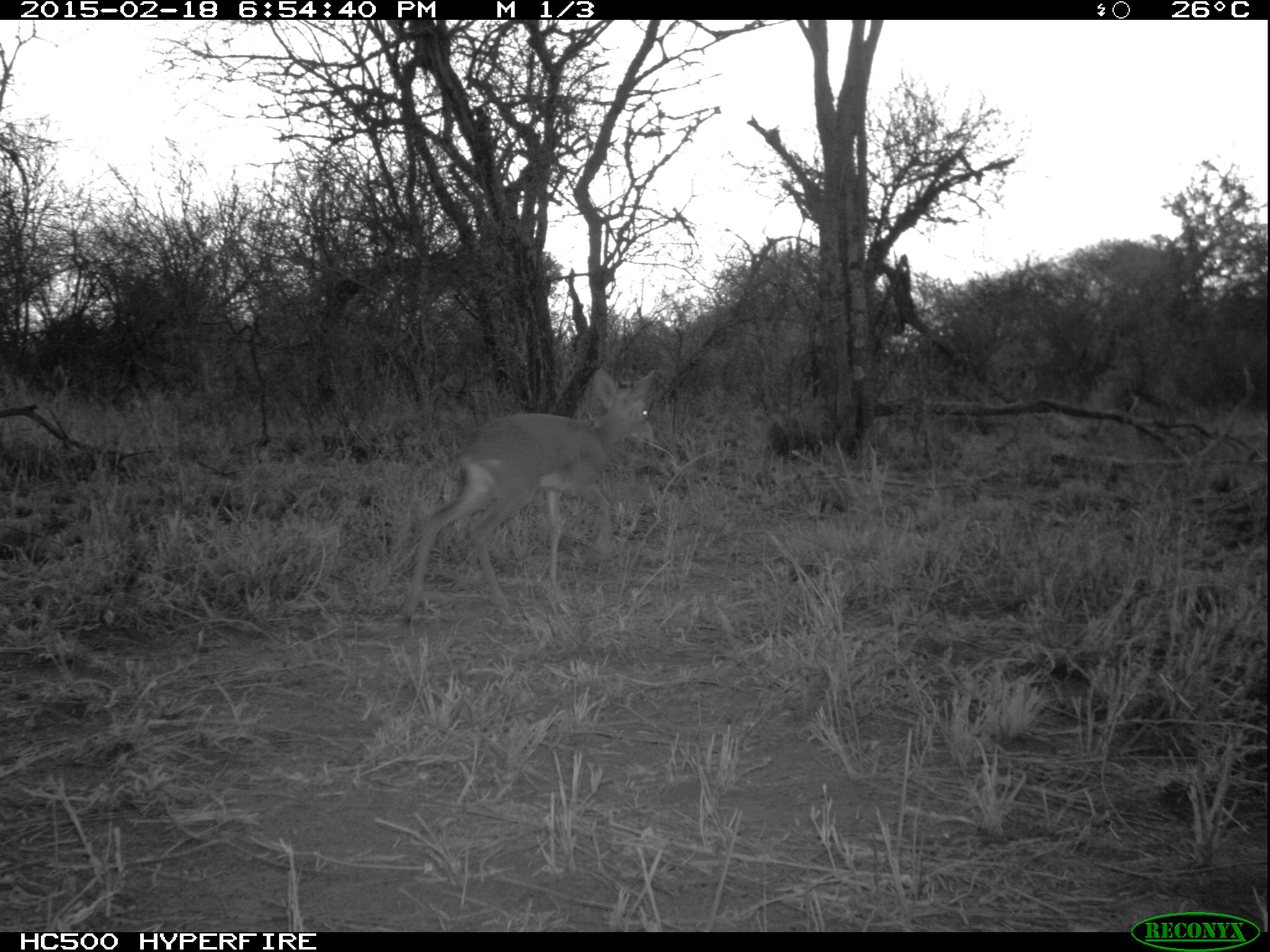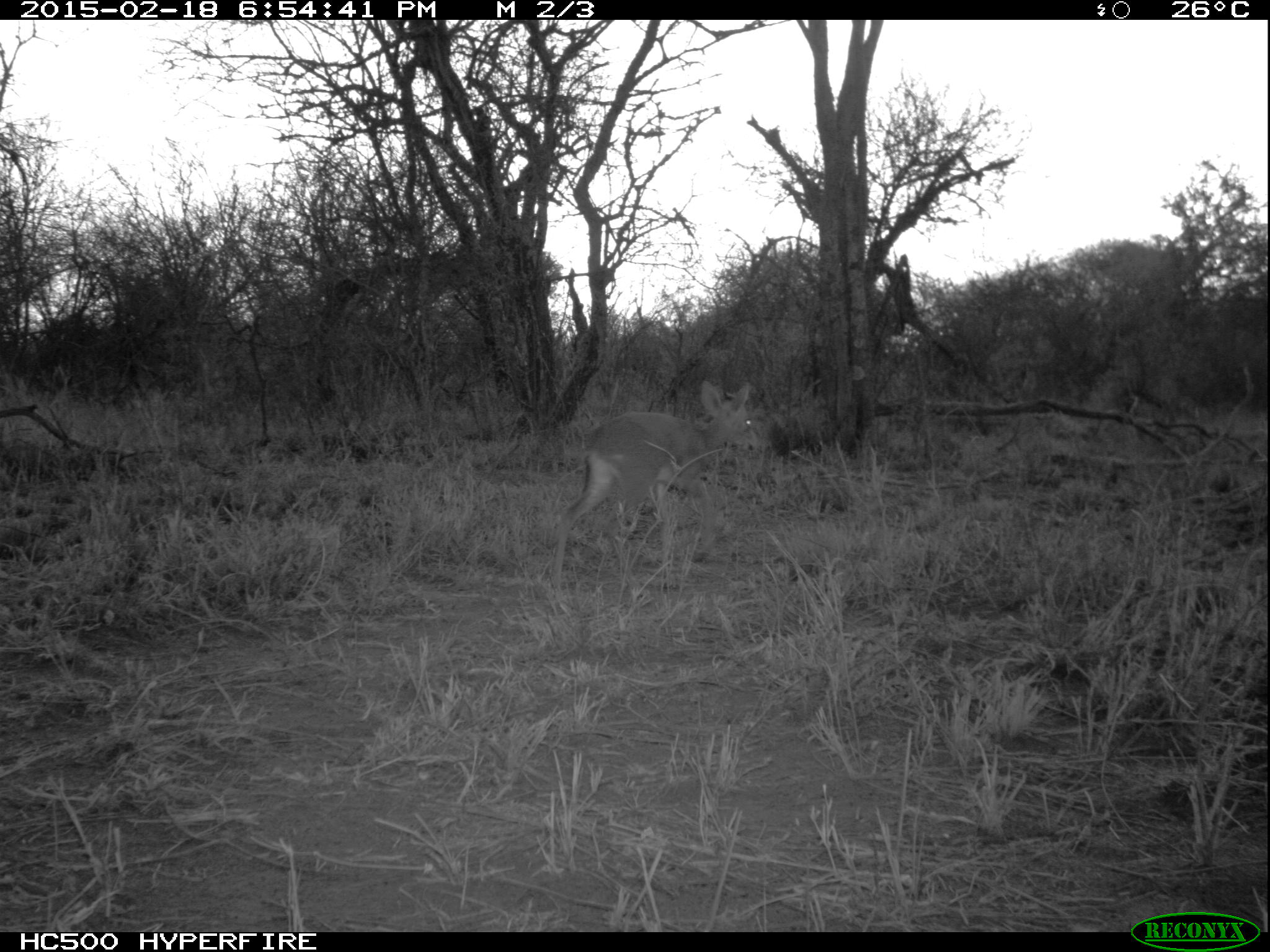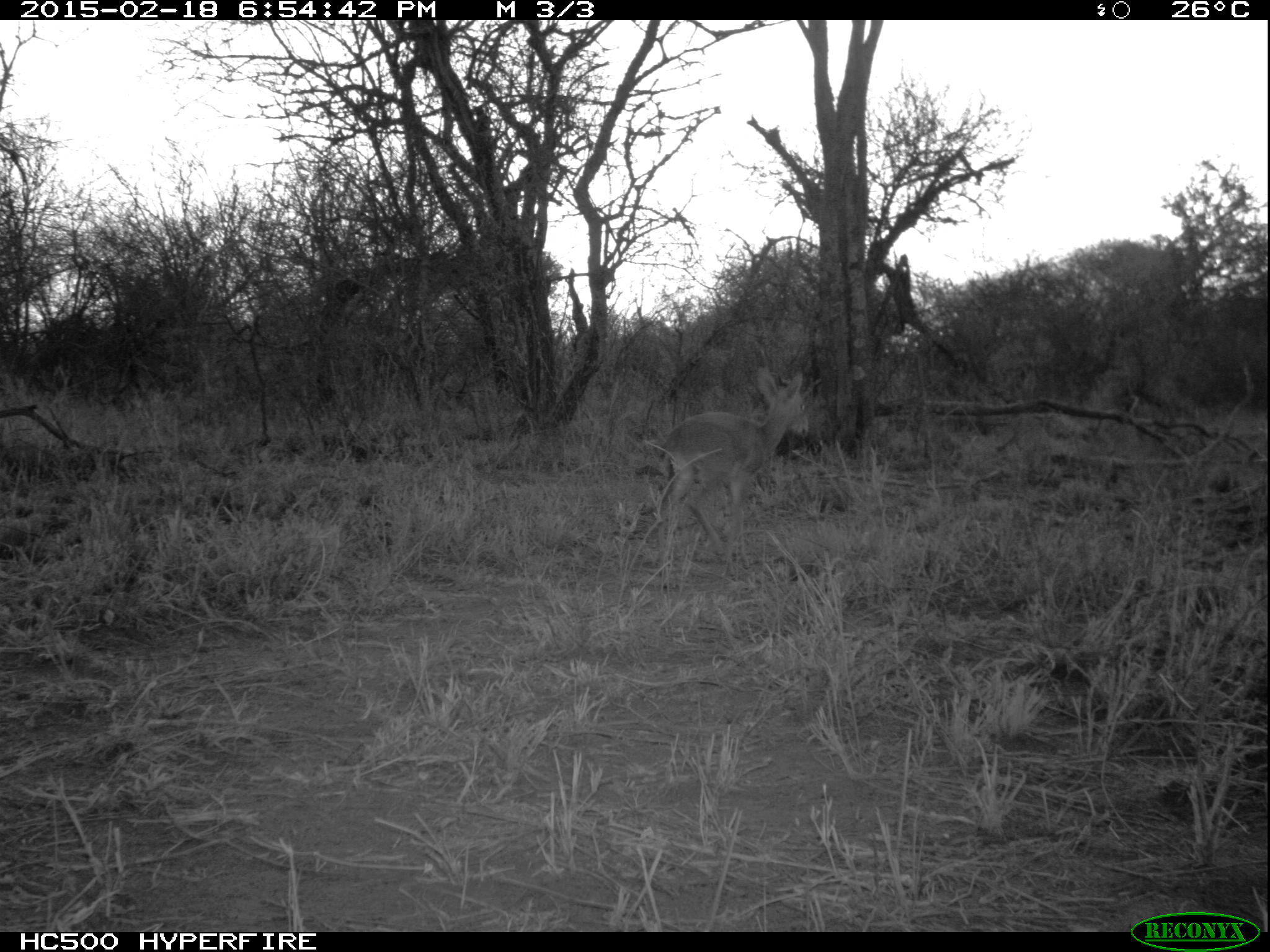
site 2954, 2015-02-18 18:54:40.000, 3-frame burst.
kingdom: Animalia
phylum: Chordata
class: Mammalia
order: Artiodactyla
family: Bovidae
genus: Madoqua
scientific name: Madoqua guentheri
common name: günther's dik-dik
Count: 1.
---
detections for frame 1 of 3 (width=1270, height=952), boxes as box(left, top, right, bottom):
madoqua guentheri: box(400, 370, 656, 632)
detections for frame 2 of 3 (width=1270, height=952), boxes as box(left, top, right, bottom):
madoqua guentheri: box(551, 381, 756, 601)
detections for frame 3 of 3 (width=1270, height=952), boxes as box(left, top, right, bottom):
madoqua guentheri: box(659, 368, 810, 587)